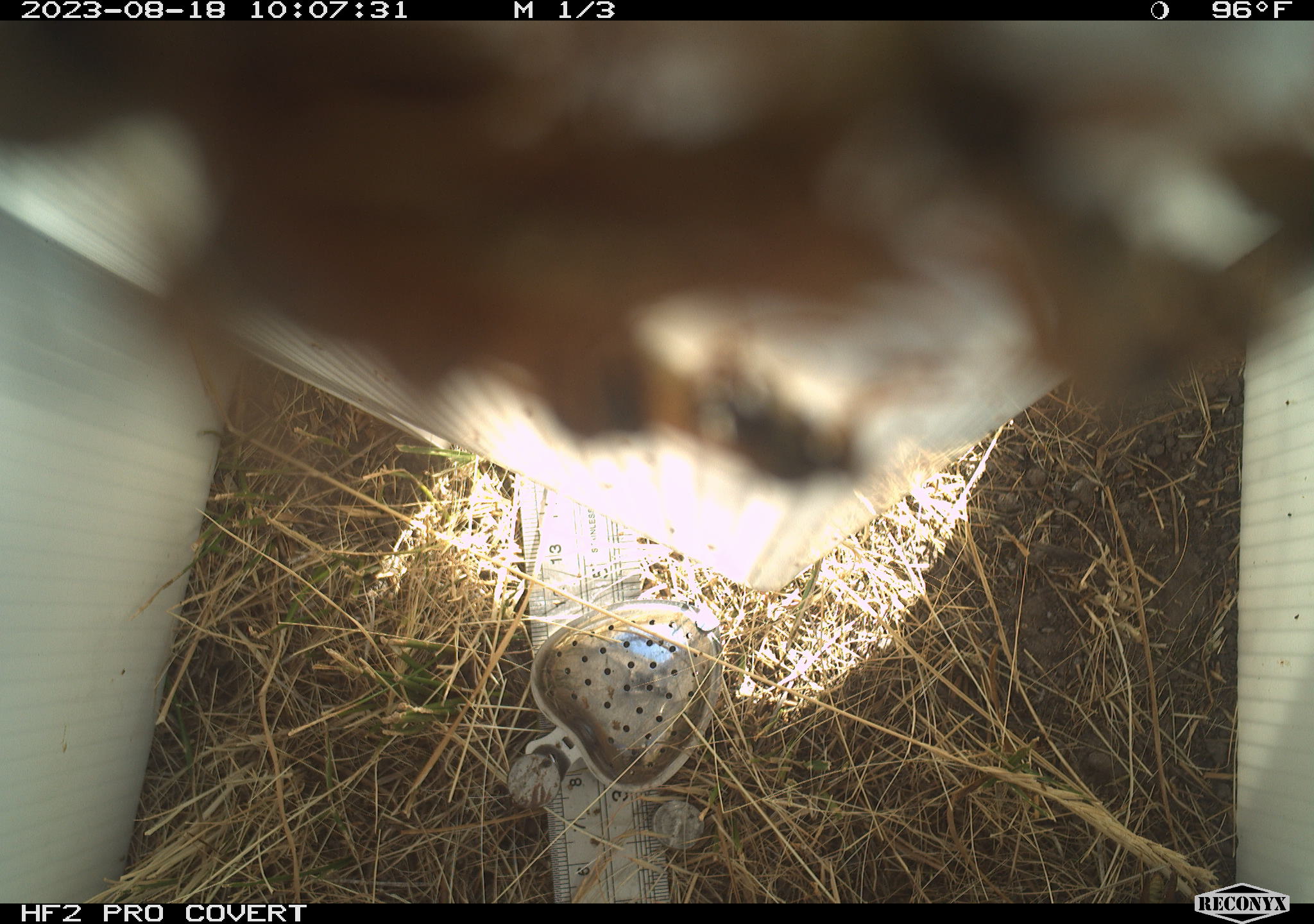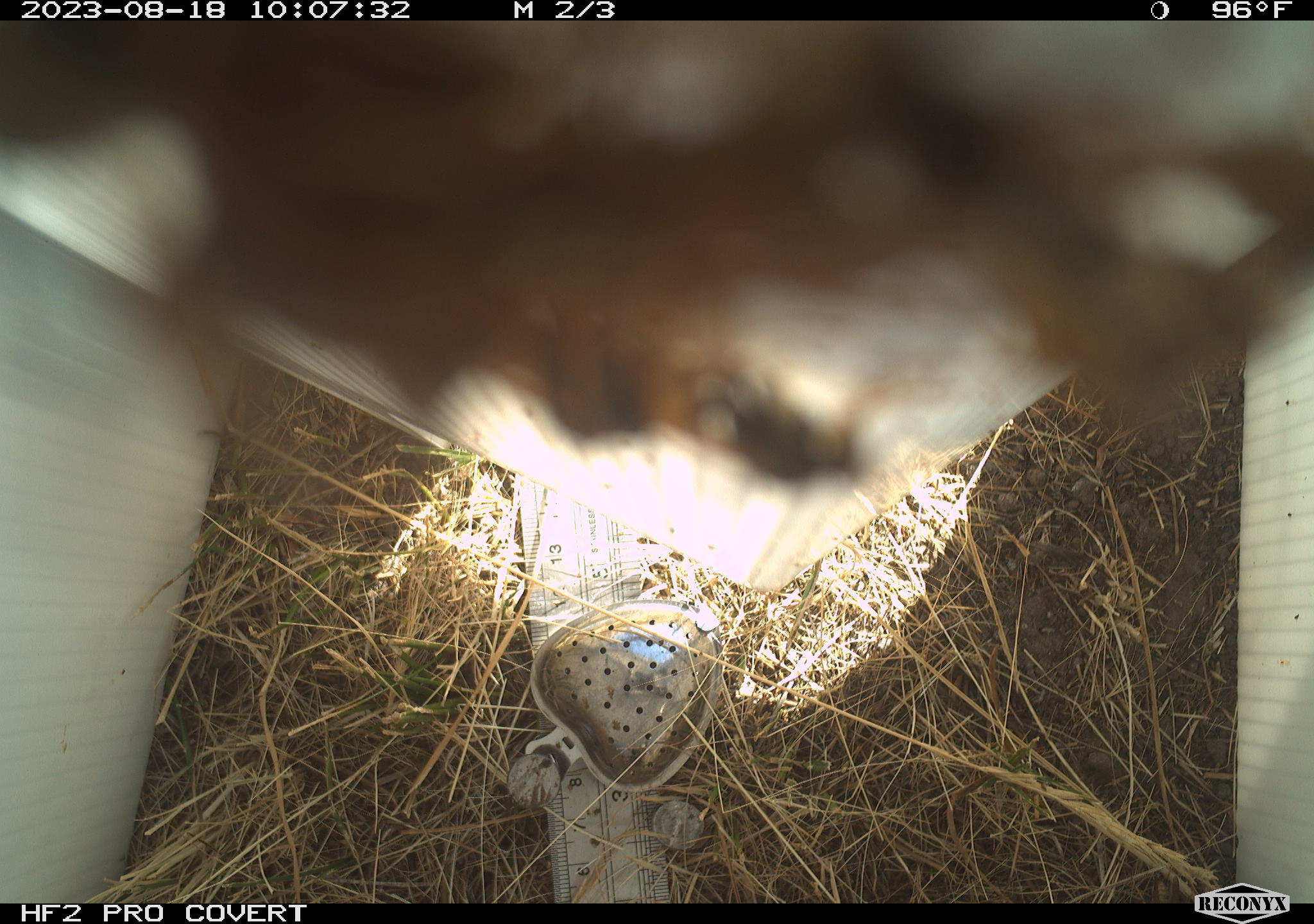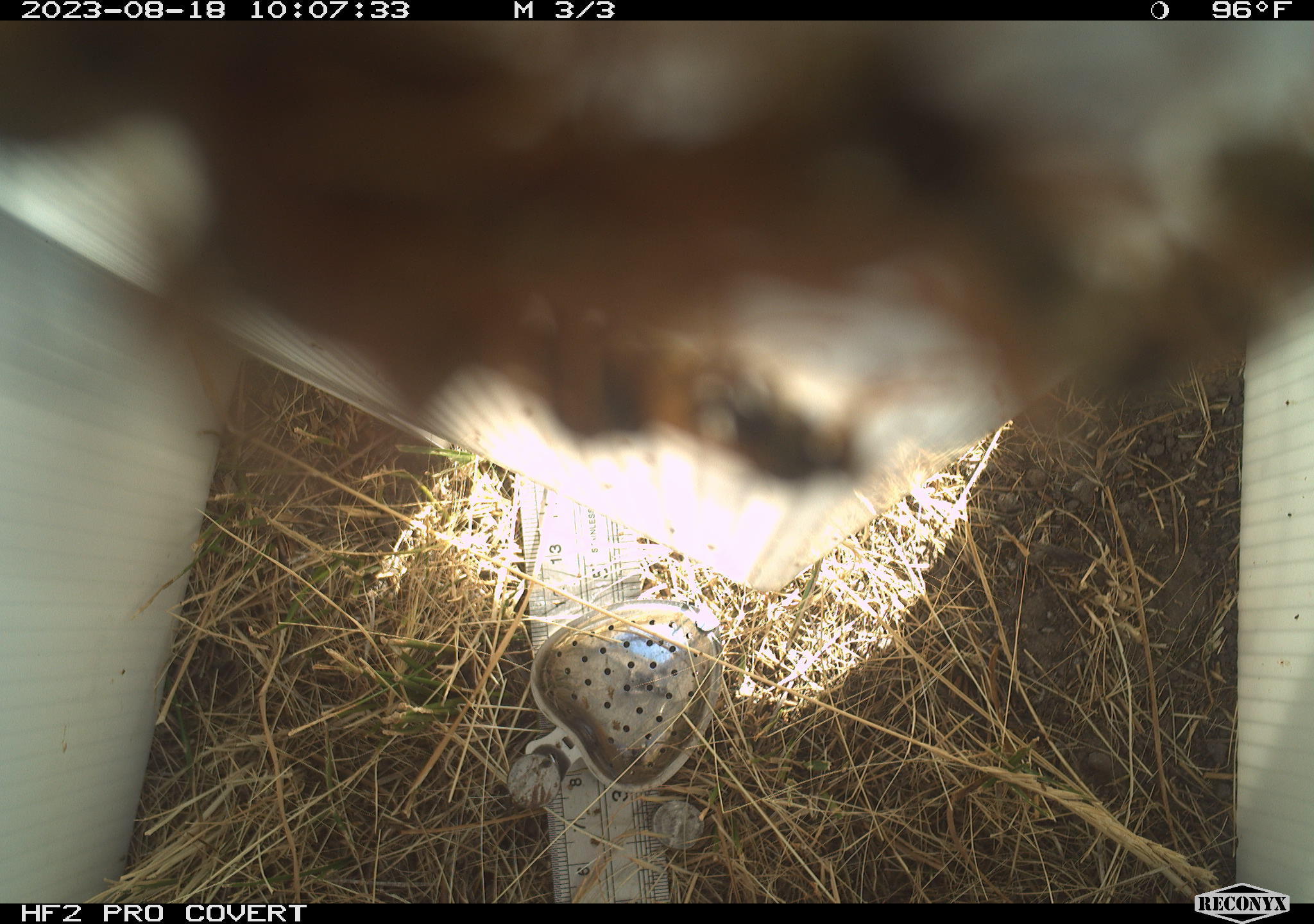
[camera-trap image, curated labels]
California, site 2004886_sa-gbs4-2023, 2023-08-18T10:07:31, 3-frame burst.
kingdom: Animalia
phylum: Arthropoda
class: Insecta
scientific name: Insecta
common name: insect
Insect (Insecta).